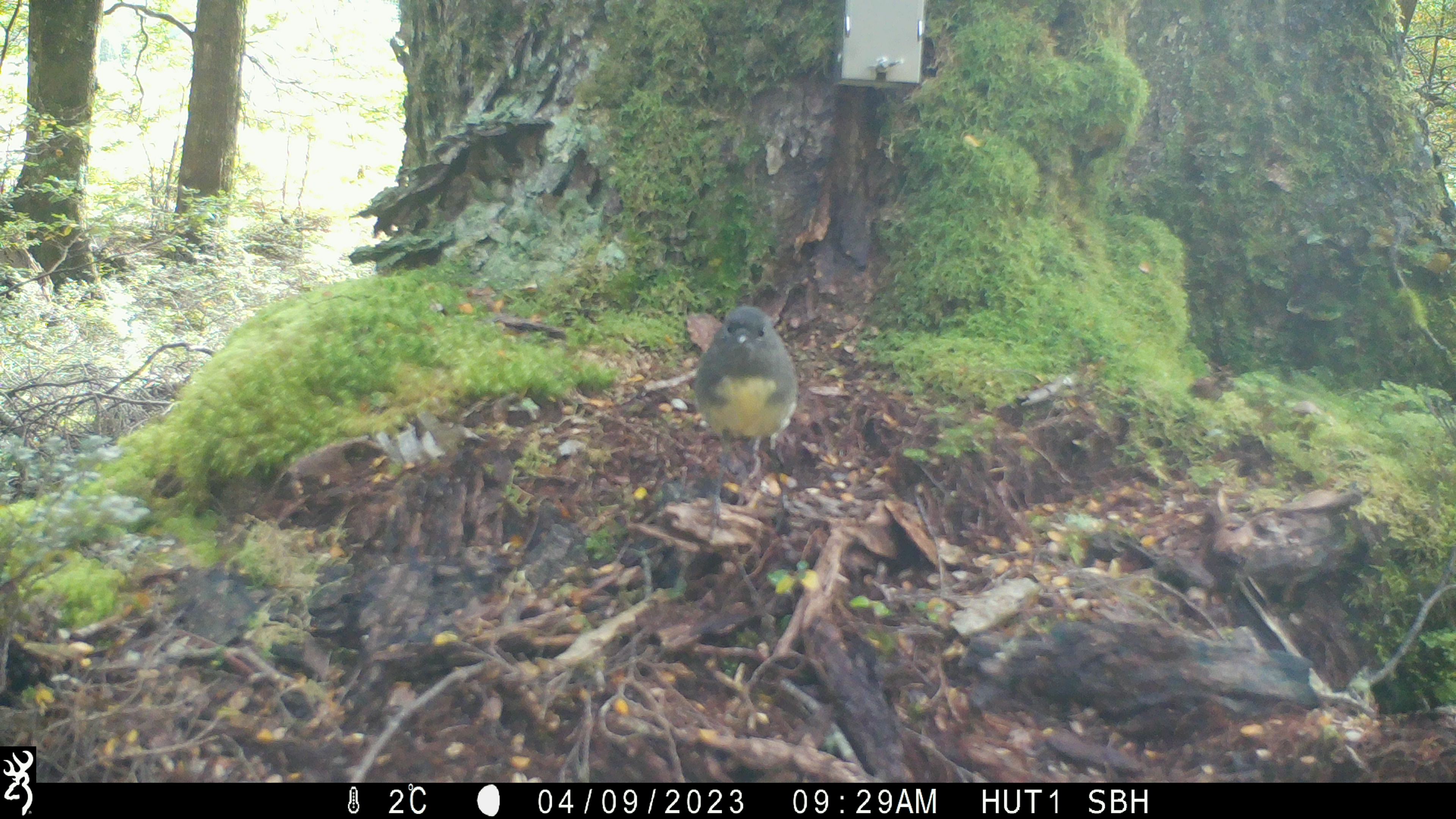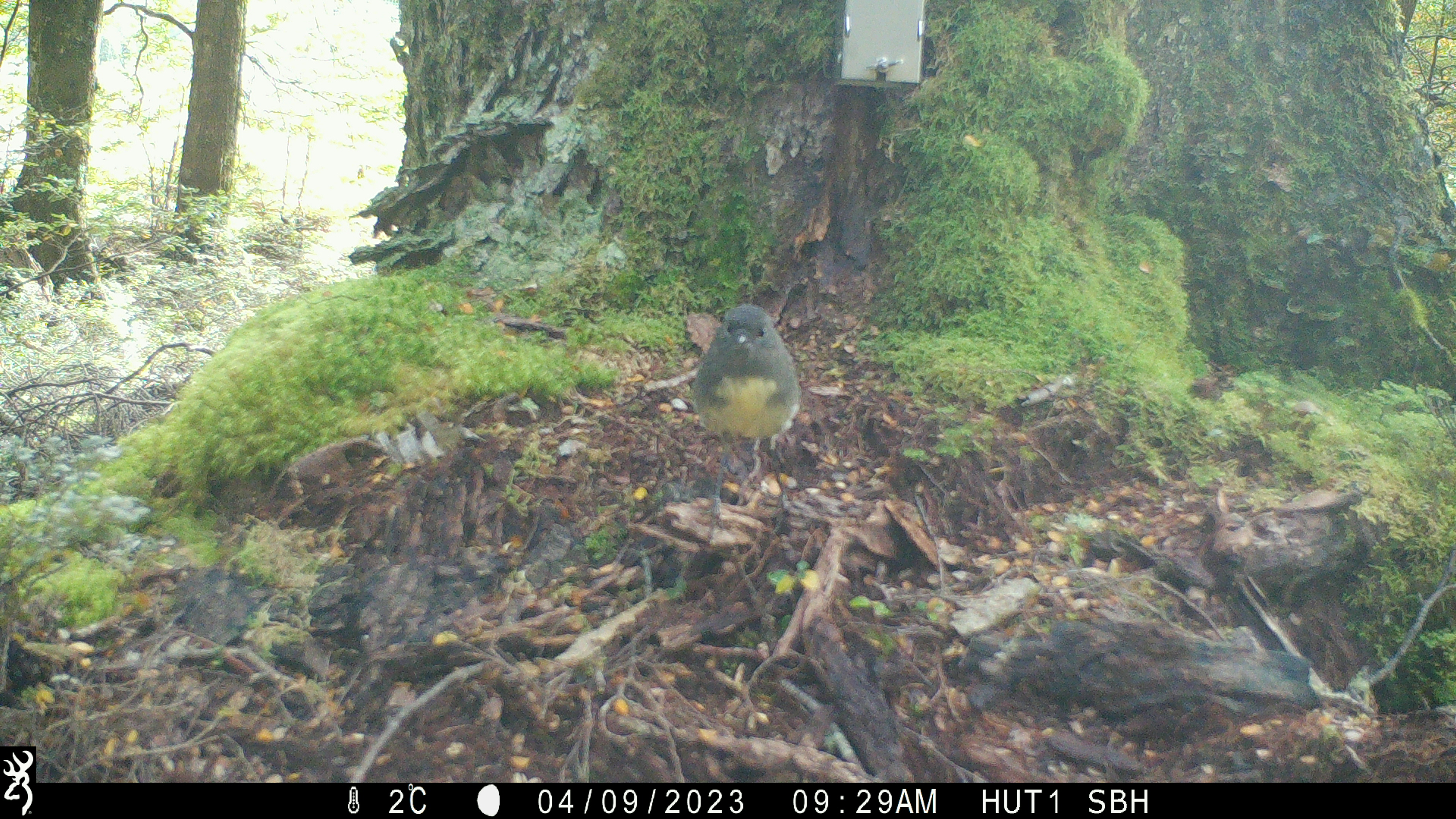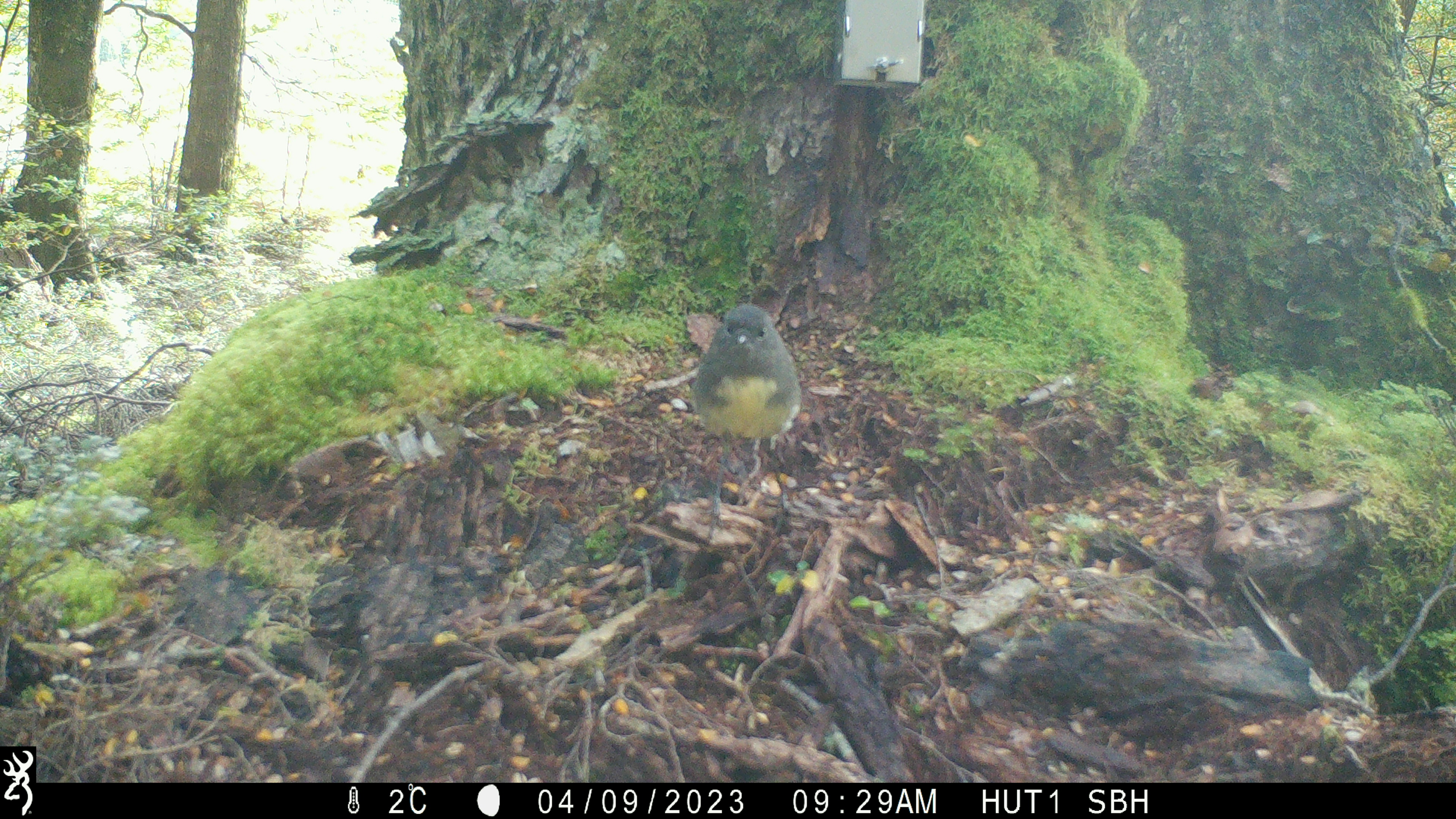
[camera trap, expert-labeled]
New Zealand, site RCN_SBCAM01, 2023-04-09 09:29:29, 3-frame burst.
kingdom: Animalia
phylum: Chordata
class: Aves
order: Passeriformes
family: Petroicidae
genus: Petroica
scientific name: Petroica australis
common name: new zealand robin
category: robin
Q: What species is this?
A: Robin (new zealand robin) (Petroica australis).